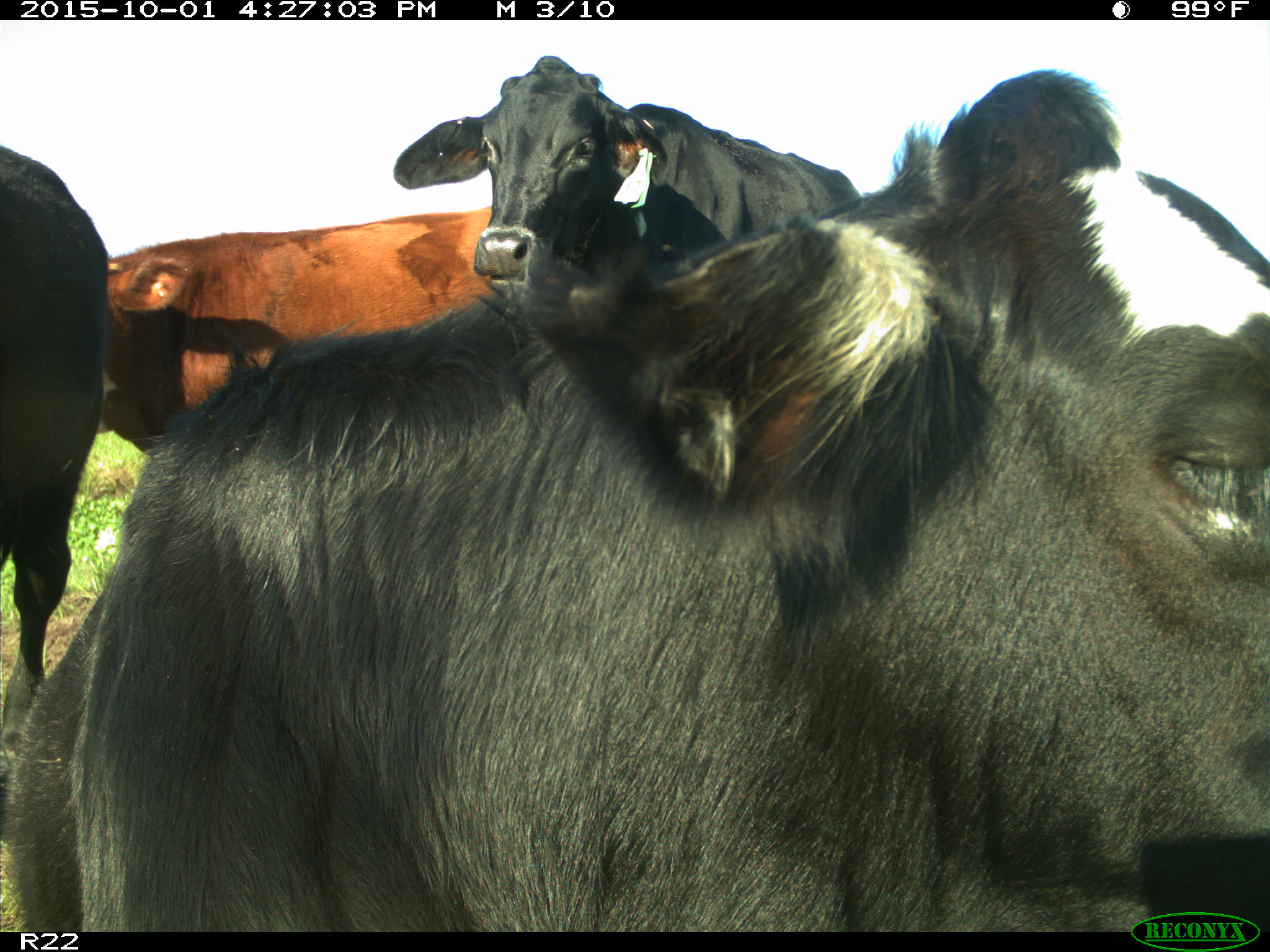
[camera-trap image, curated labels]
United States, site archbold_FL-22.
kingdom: Animalia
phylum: Chordata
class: Mammalia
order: Artiodactyla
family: Bovidae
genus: Bos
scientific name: Bos taurus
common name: domestic cow